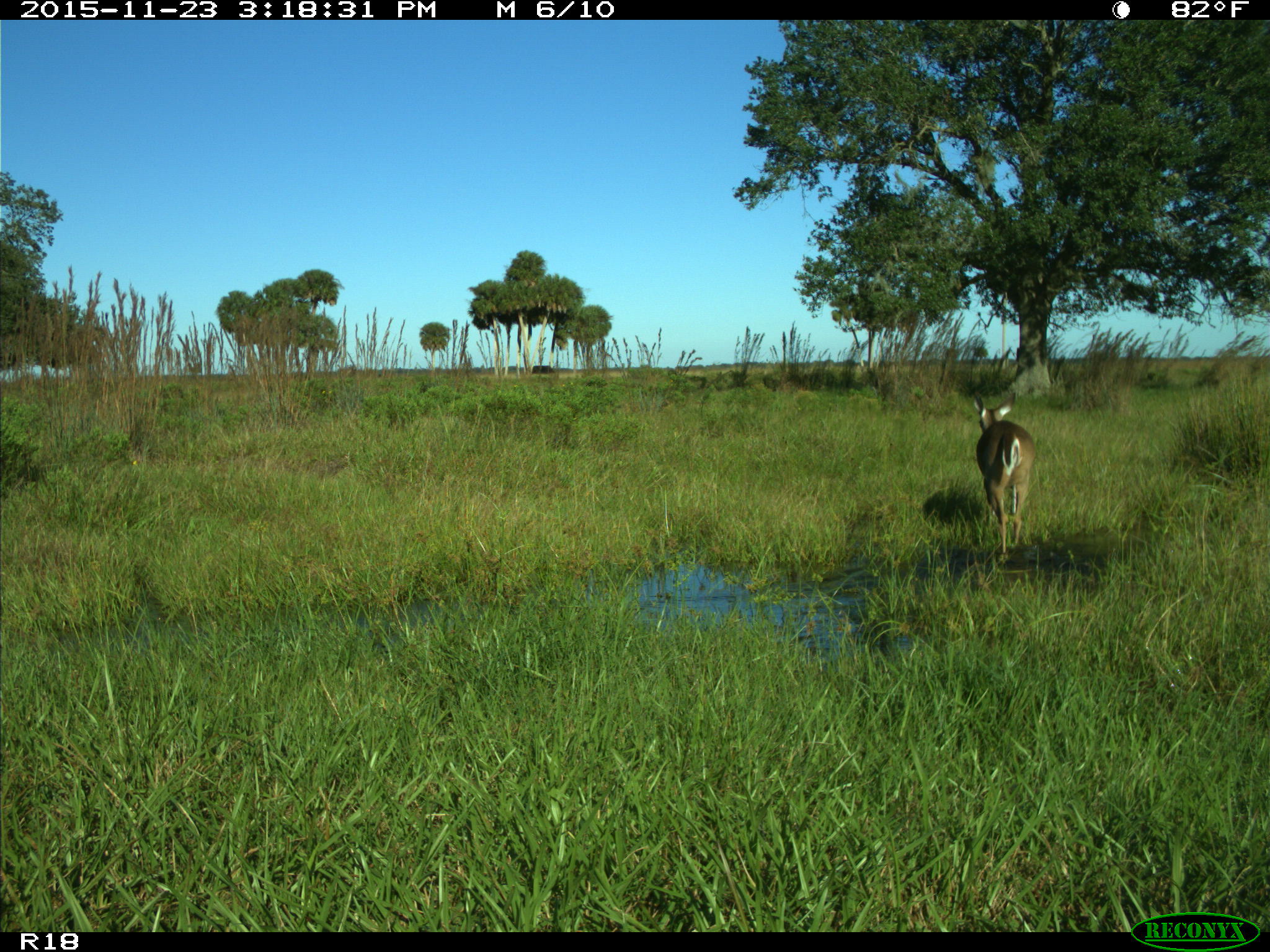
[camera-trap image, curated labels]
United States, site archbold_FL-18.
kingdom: Animalia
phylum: Chordata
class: Mammalia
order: Artiodactyla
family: Cervidae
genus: Odocoileus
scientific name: Odocoileus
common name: deer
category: unidentified deer